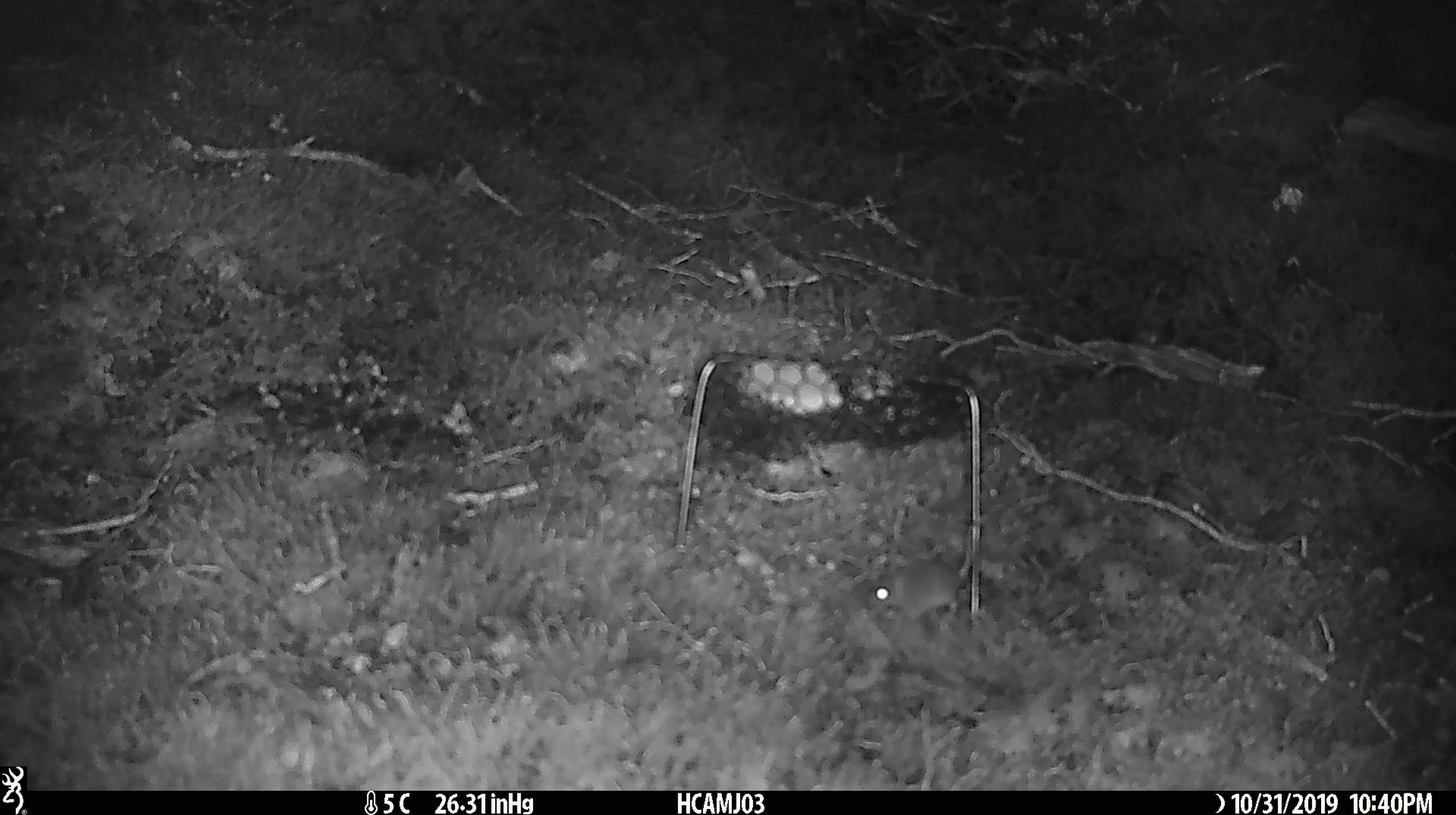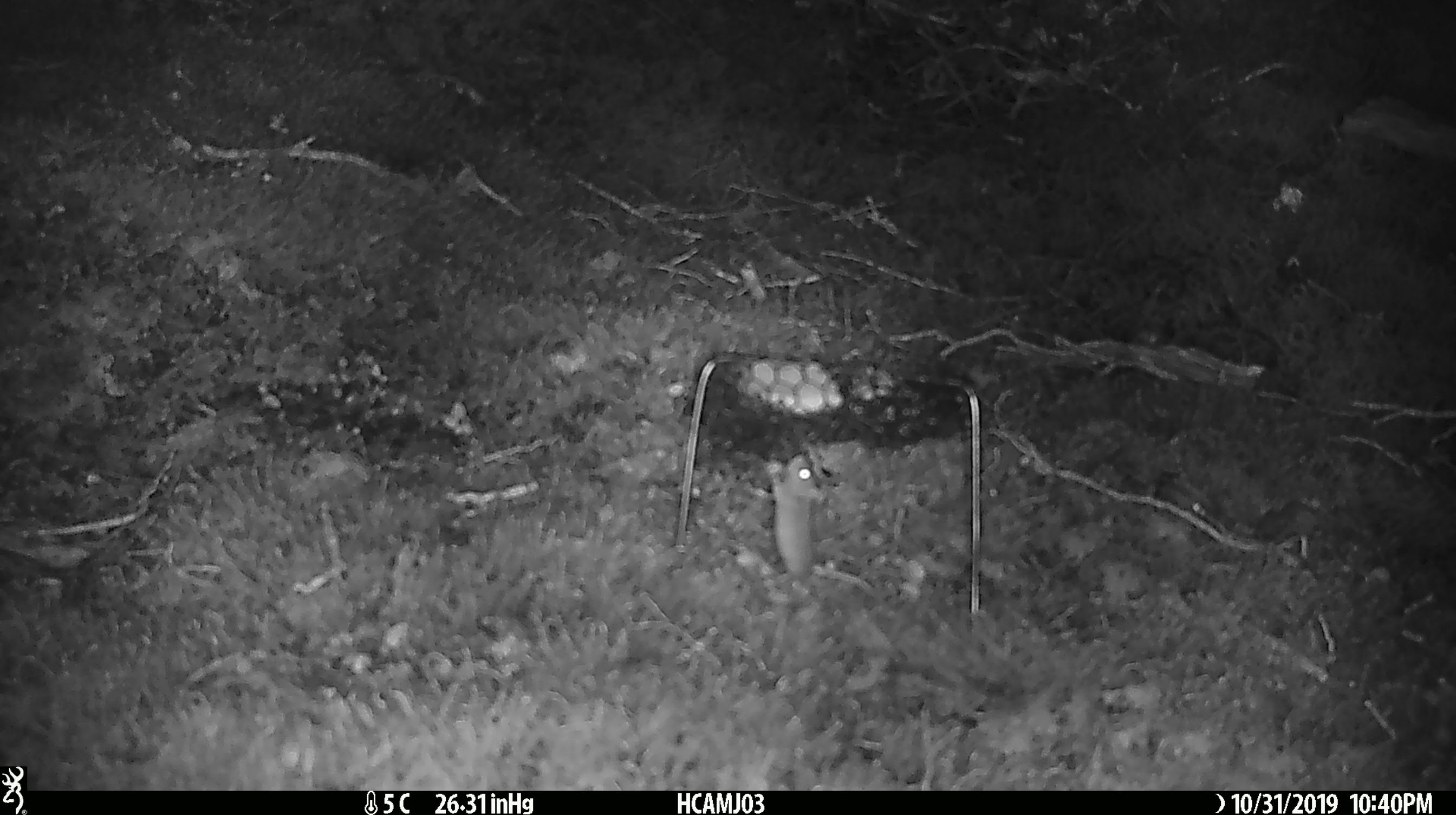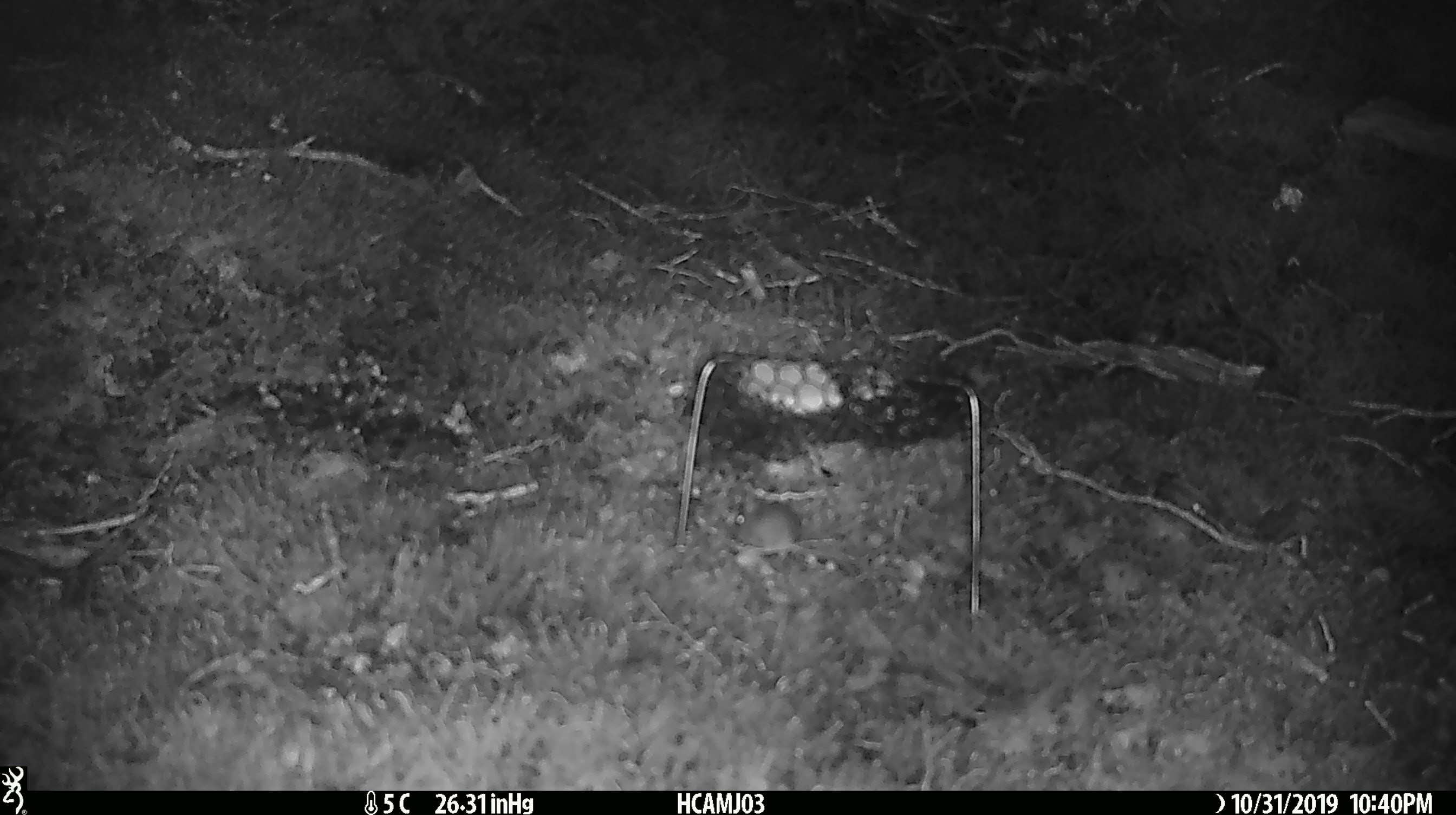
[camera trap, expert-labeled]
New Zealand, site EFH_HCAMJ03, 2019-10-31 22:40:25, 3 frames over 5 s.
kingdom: Animalia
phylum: Chordata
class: Mammalia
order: Rodentia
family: Muridae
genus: Mus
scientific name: Mus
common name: mouse